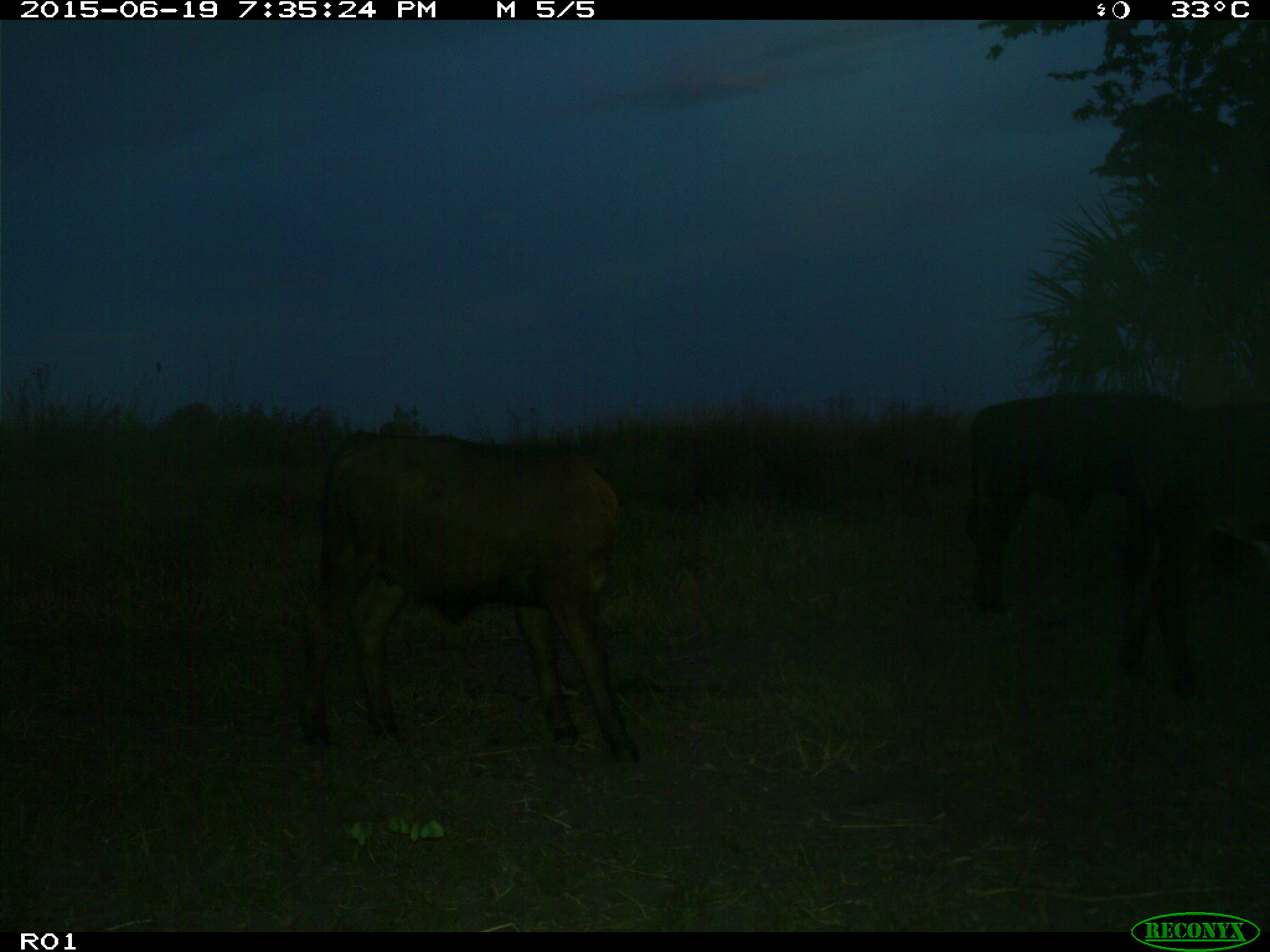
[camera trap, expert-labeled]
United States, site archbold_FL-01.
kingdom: Animalia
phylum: Chordata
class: Mammalia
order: Artiodactyla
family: Bovidae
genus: Bos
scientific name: Bos taurus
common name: domestic cow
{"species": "Bos taurus (domestic cow)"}